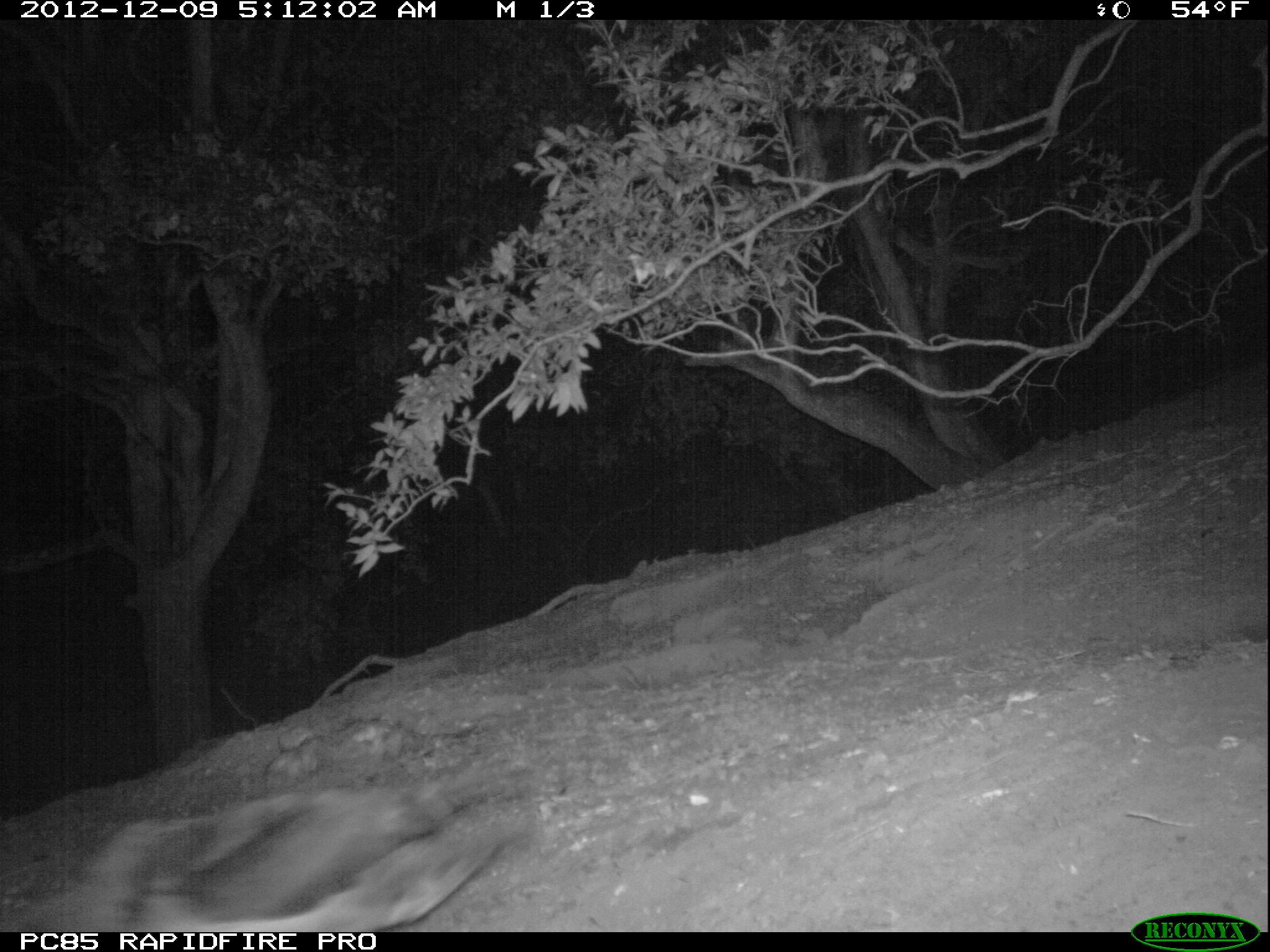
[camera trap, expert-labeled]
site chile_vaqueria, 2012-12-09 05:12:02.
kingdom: Animalia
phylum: Chordata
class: Aves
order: Procellariiformes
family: Procellariidae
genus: Calonectris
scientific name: Calonectris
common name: shearwater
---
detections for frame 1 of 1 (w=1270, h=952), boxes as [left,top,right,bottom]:
shearwater: [17,782,534,933]